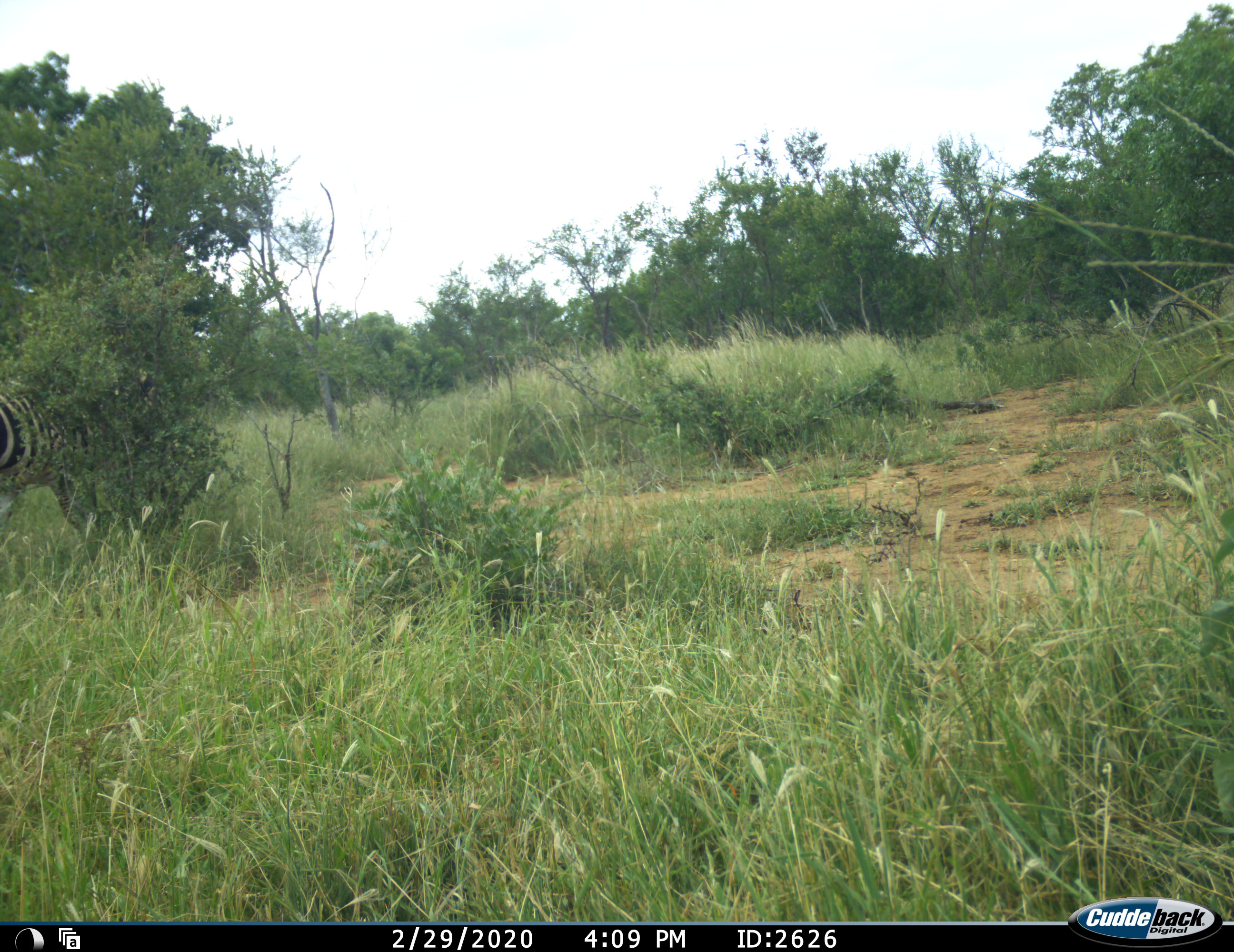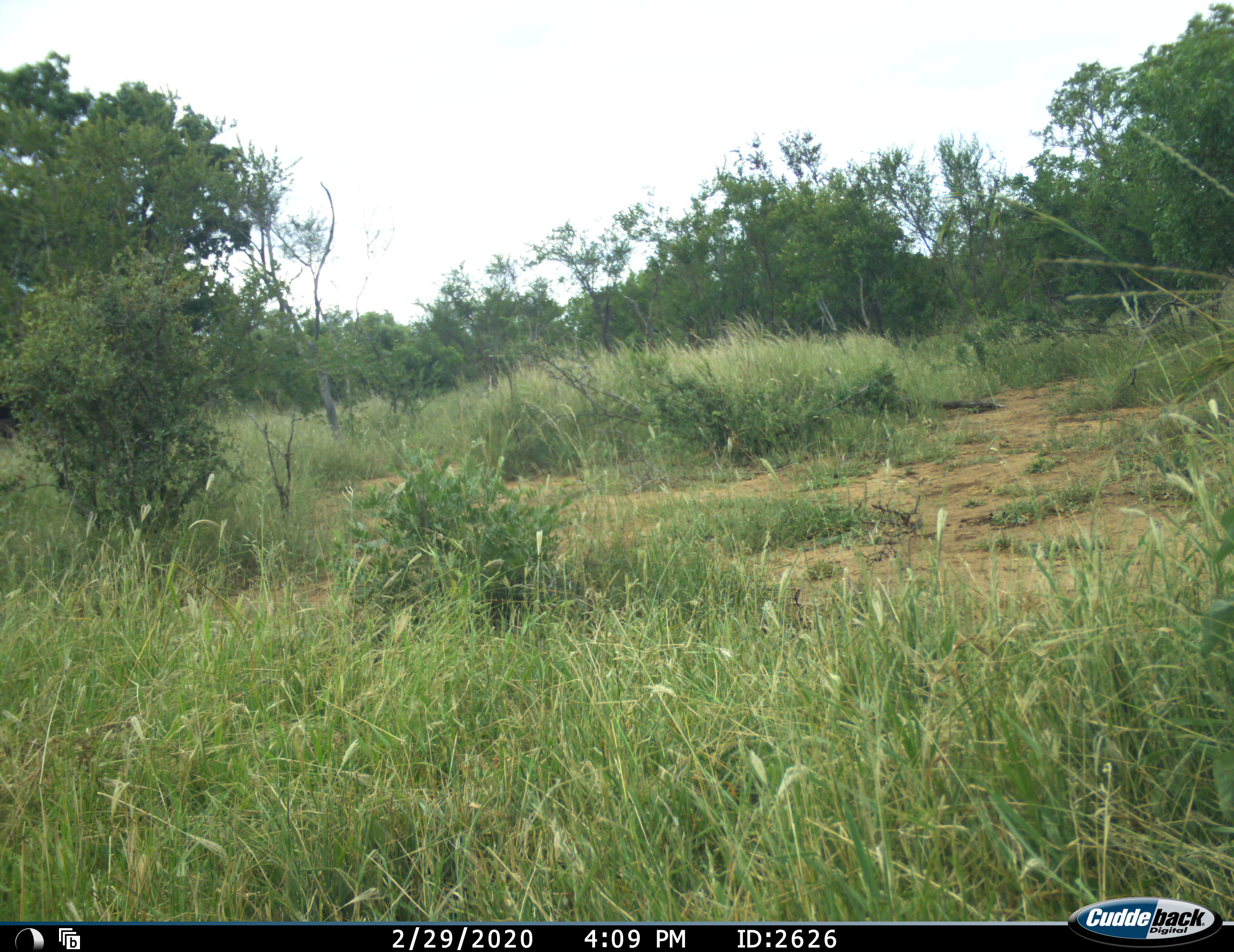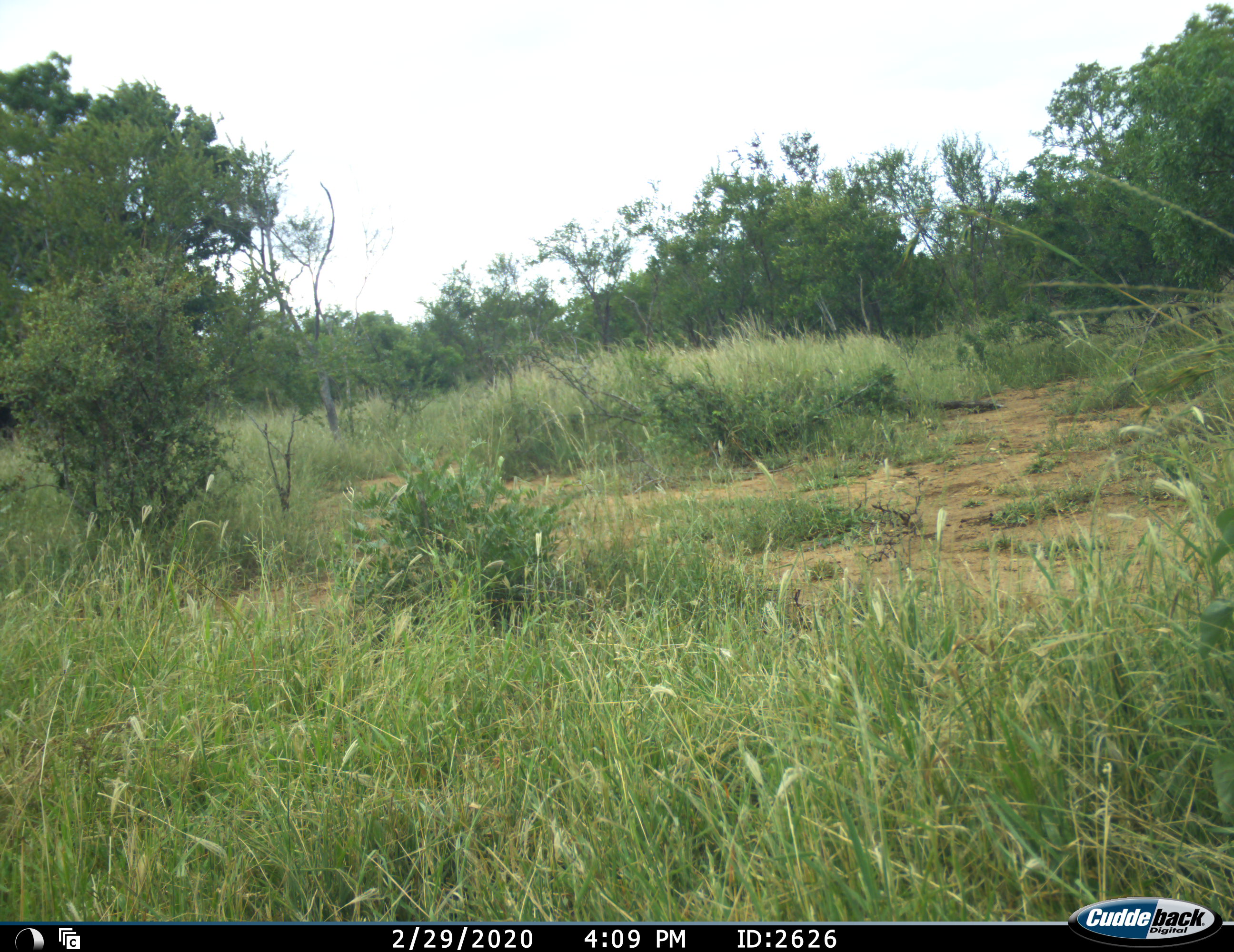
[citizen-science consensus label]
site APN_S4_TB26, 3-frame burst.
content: unidentified animal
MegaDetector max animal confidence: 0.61